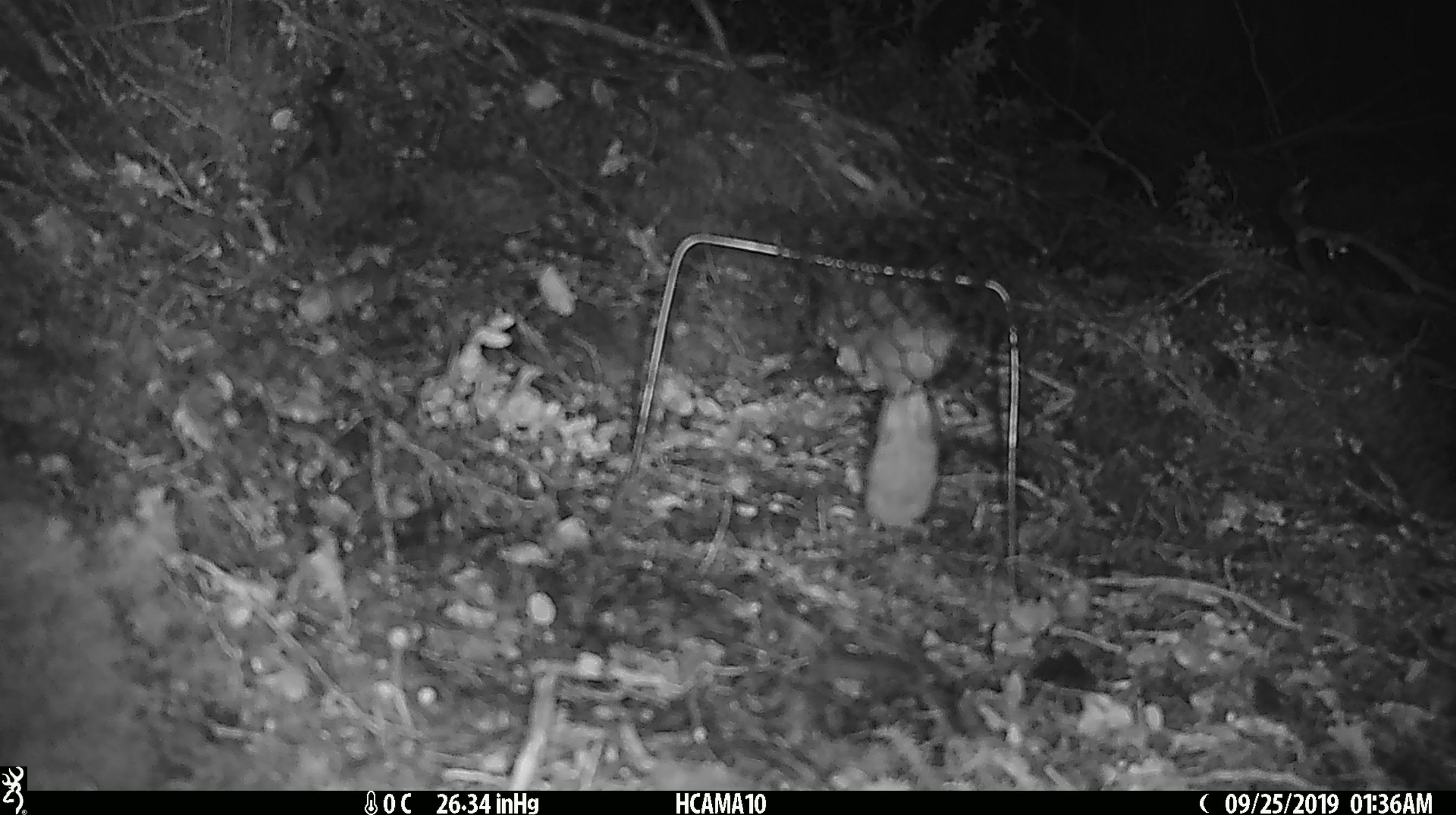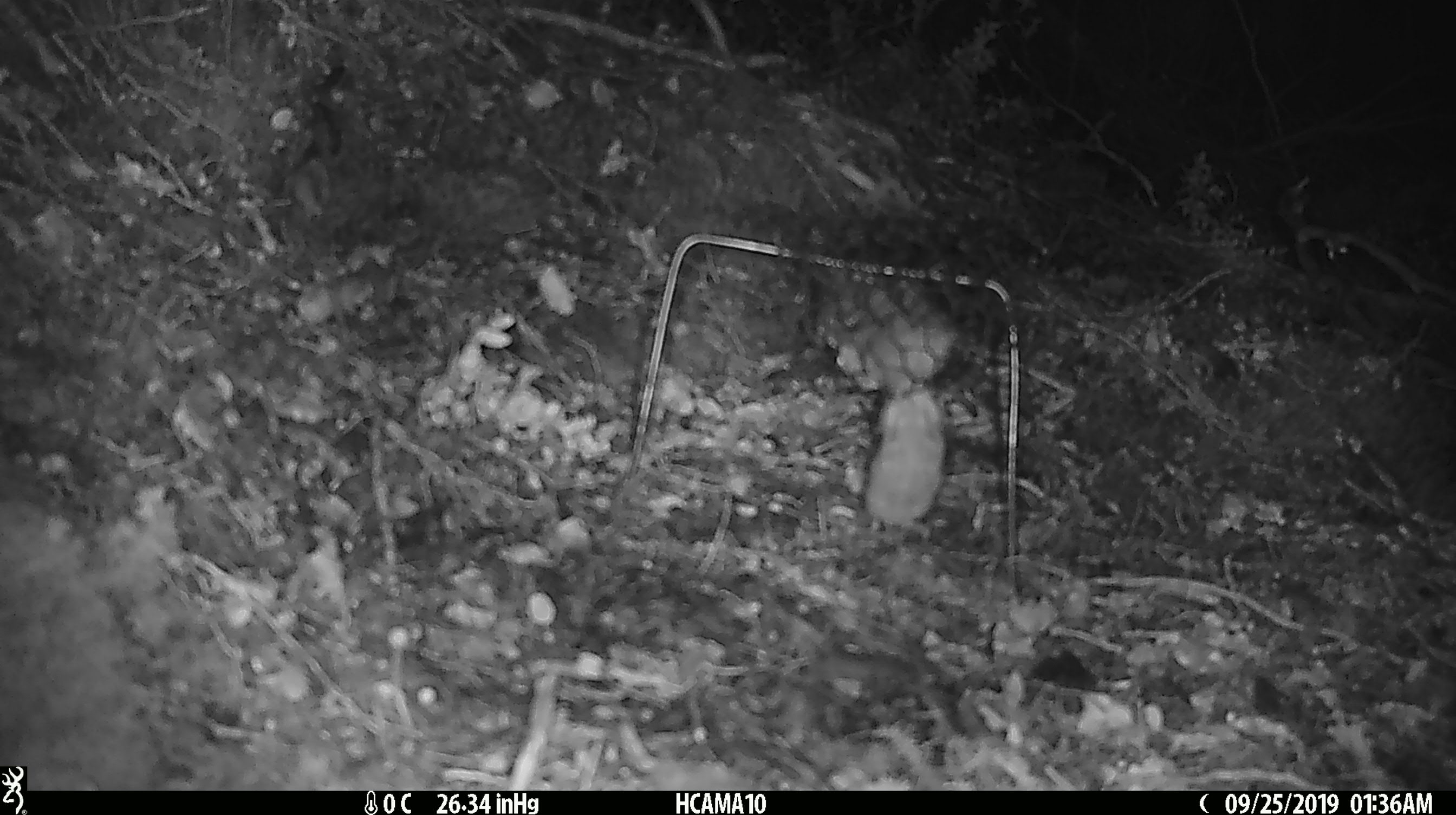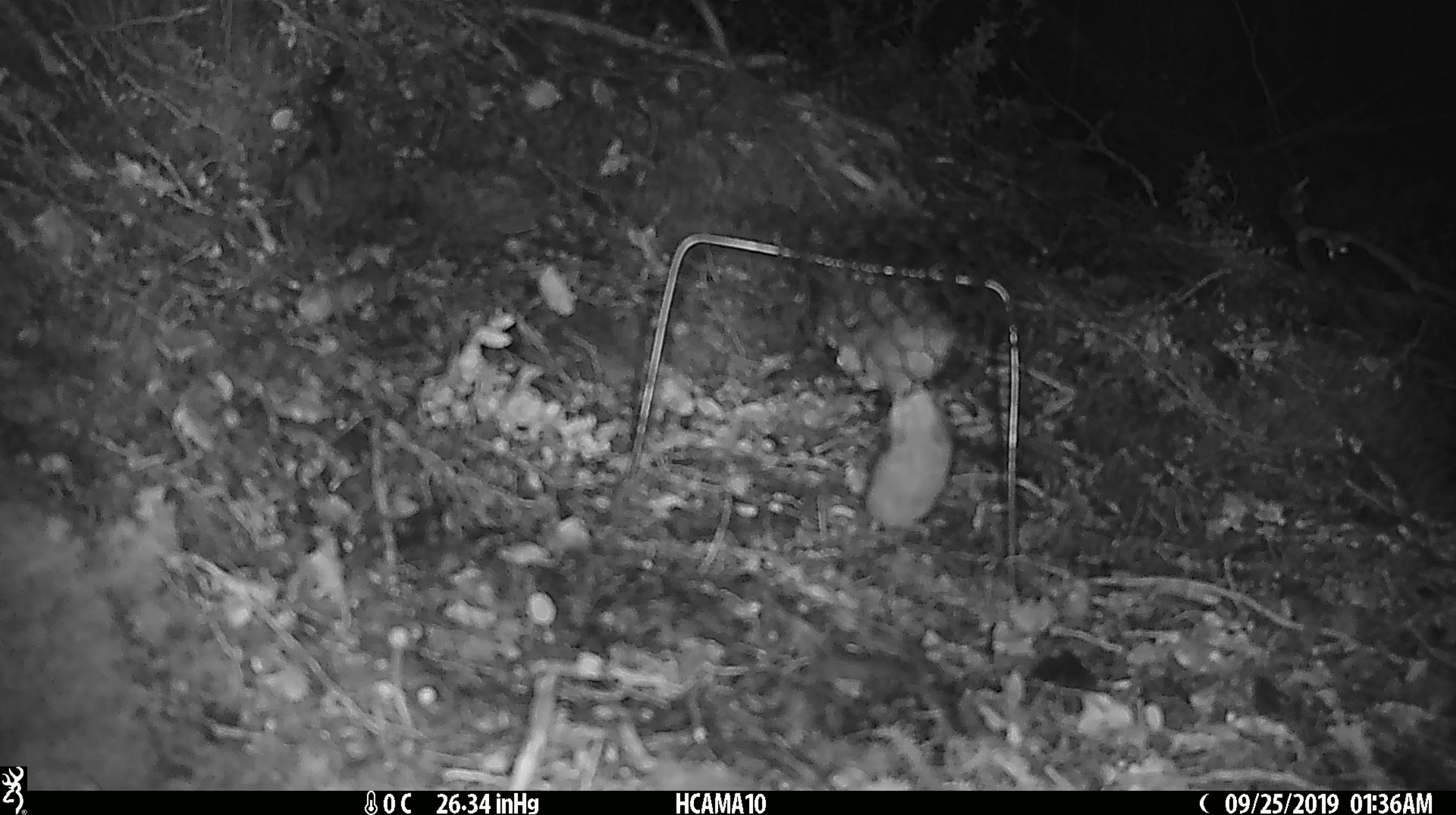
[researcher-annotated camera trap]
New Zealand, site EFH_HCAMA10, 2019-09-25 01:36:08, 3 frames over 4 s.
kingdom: Animalia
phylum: Chordata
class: Mammalia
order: Rodentia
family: Muridae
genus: Mus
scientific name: Mus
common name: mouse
Mouse (Mus).